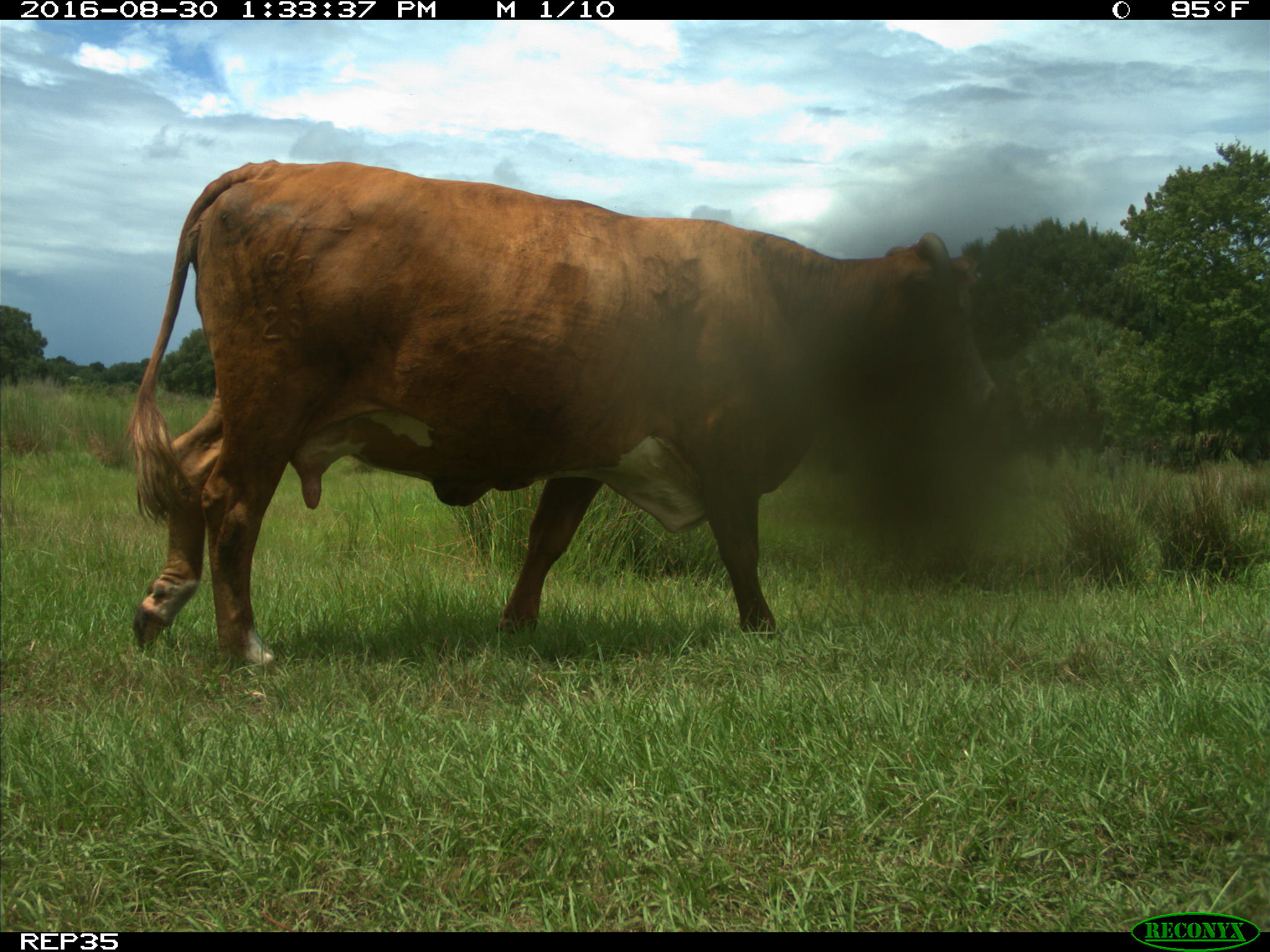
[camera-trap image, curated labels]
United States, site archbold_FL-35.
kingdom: Animalia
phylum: Chordata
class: Mammalia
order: Artiodactyla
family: Bovidae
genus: Bos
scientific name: Bos taurus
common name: domestic cow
Bos taurus (domestic cow).